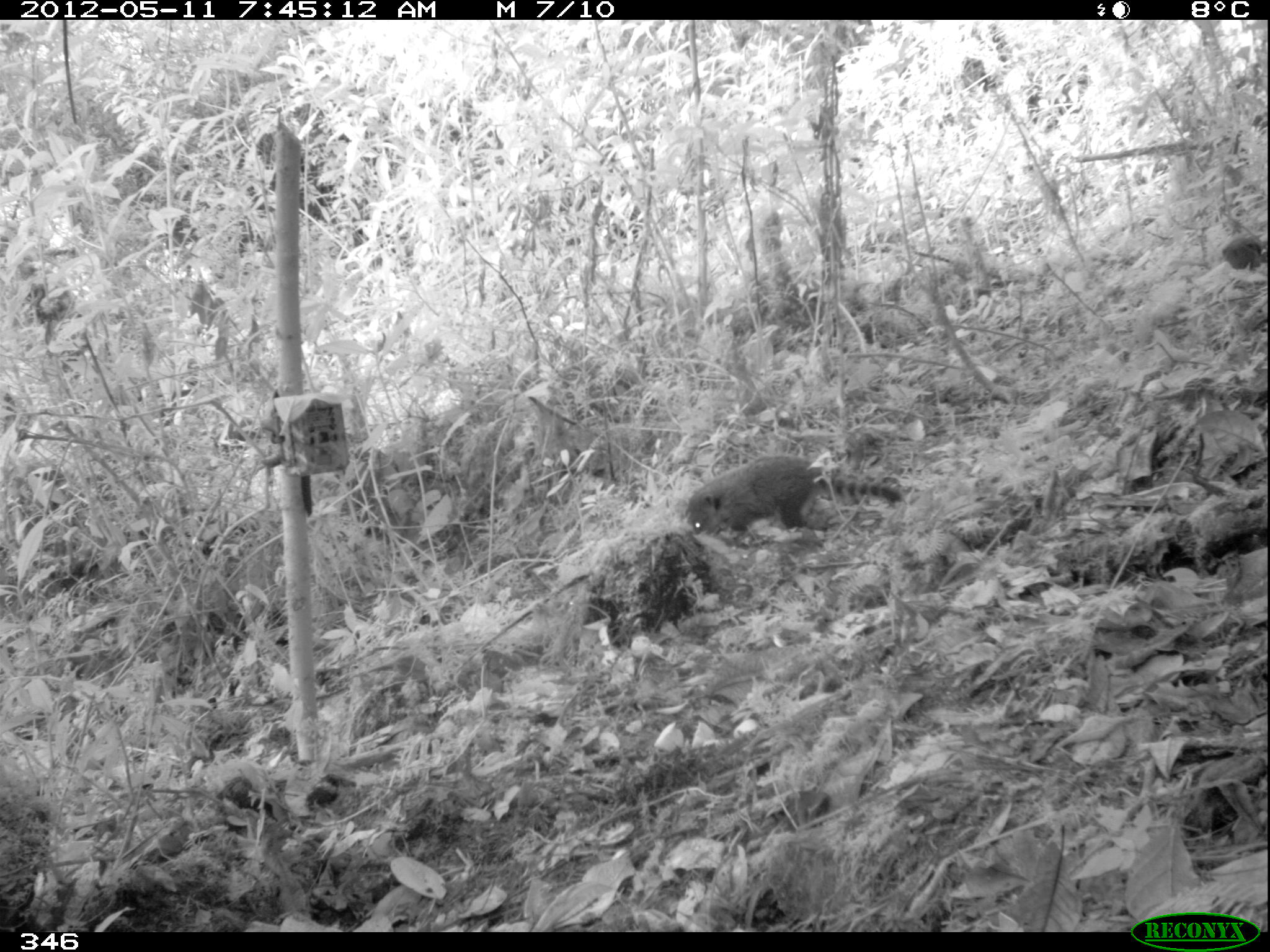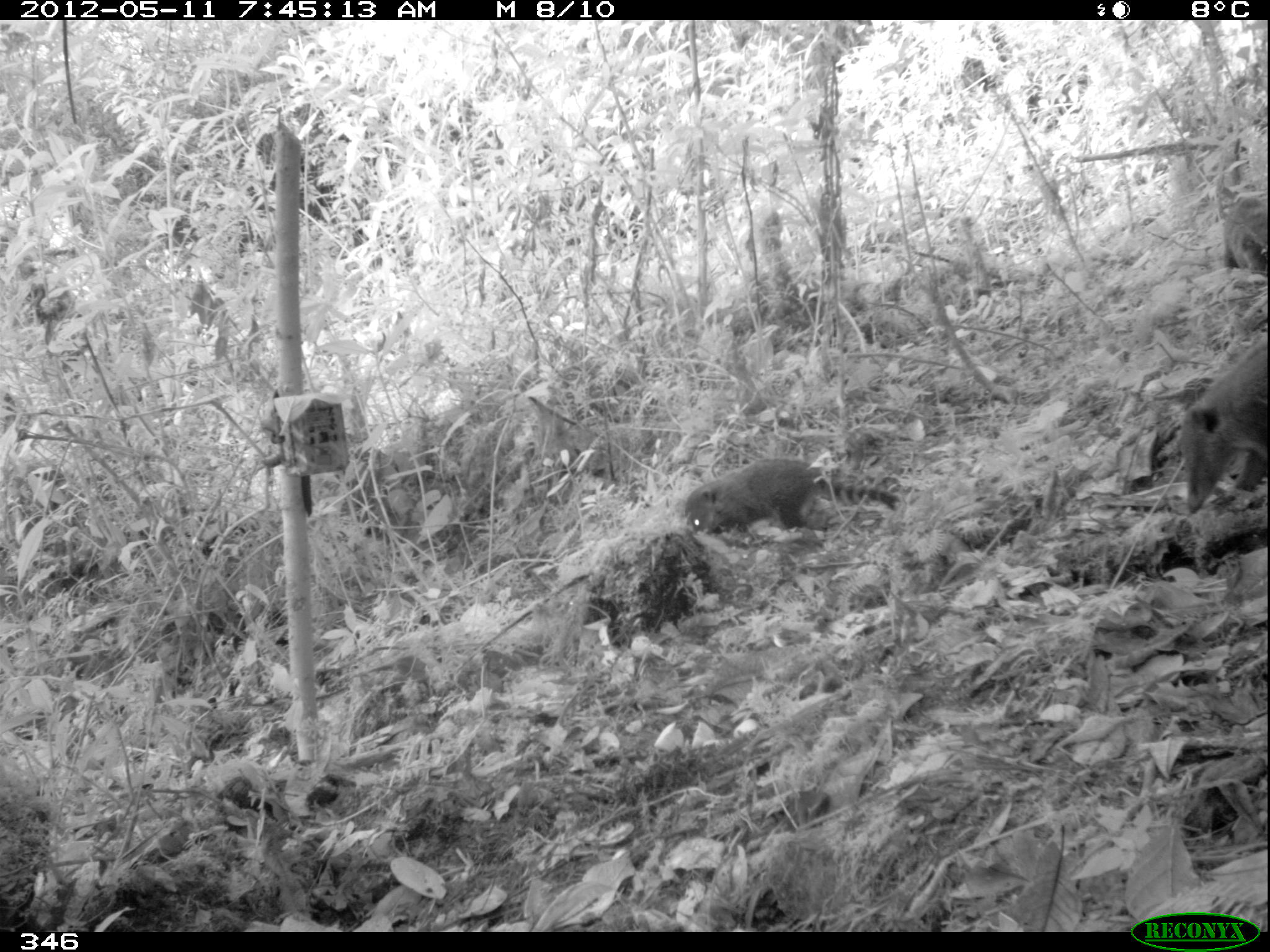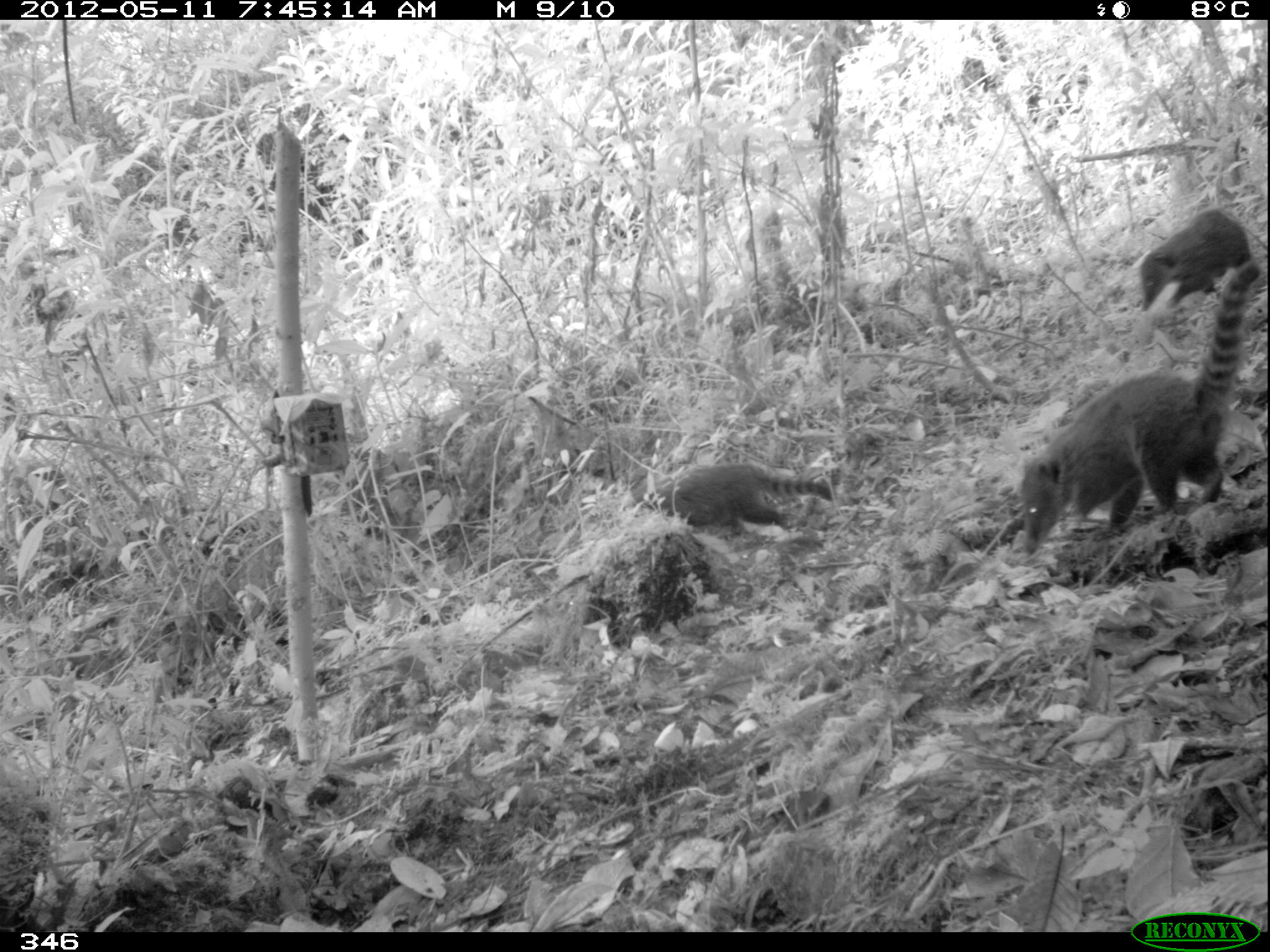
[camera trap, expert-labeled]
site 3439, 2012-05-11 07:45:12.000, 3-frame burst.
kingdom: Animalia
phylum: Chordata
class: Mammalia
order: Carnivora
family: Procyonidae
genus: Nasua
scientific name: Nasua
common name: coatis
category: unknown coati